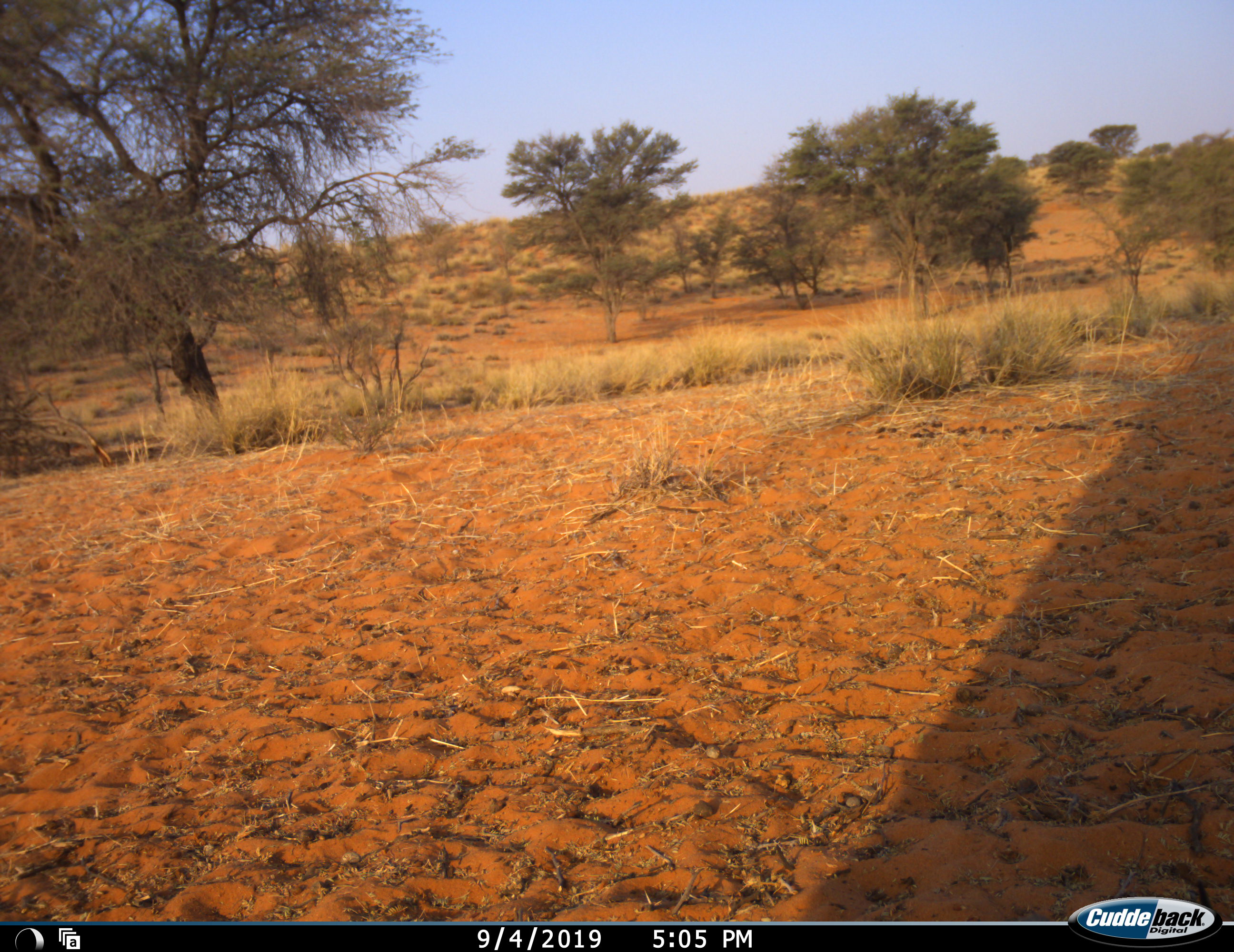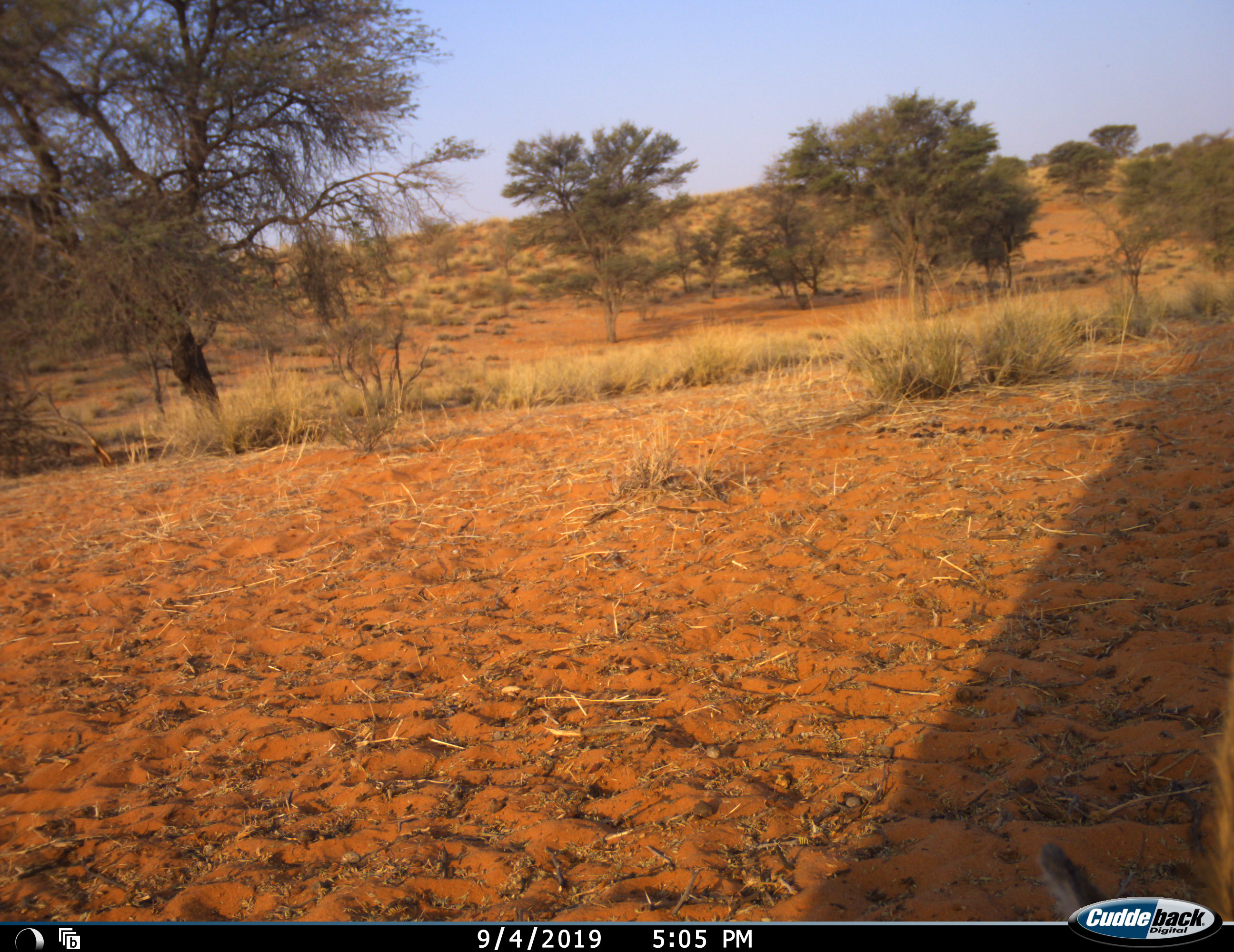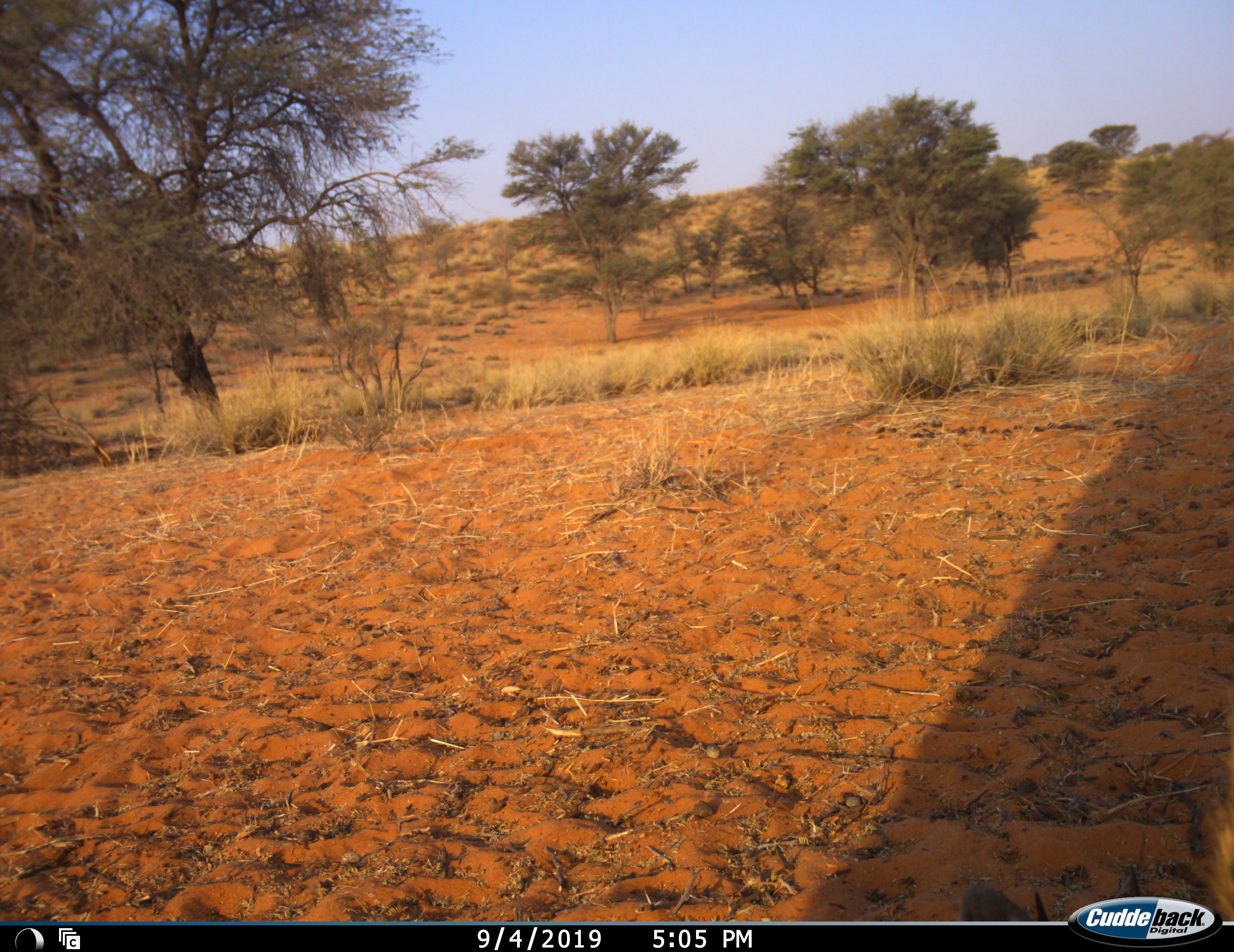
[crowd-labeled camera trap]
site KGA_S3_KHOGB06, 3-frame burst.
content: unidentified animal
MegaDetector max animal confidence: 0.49